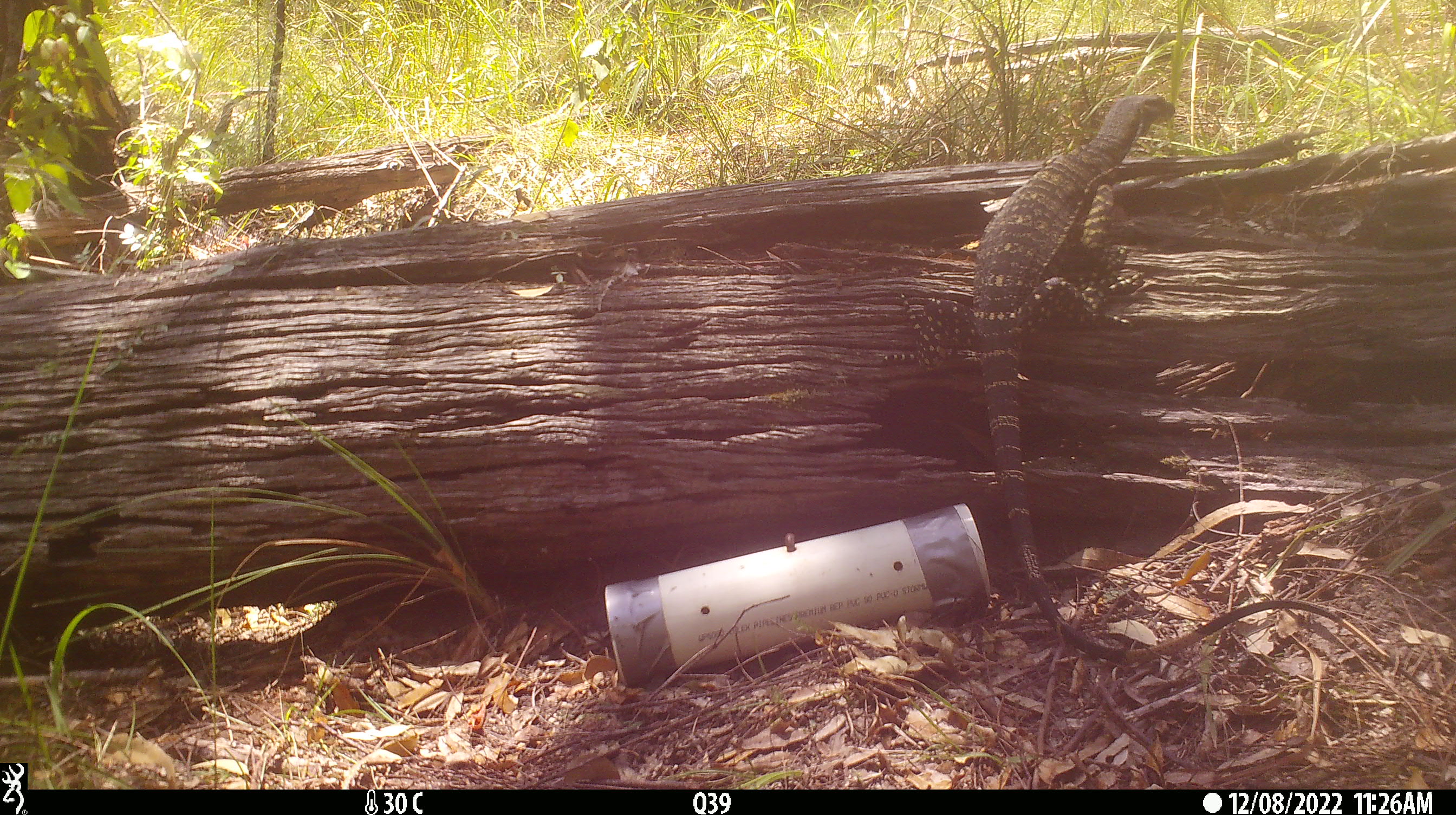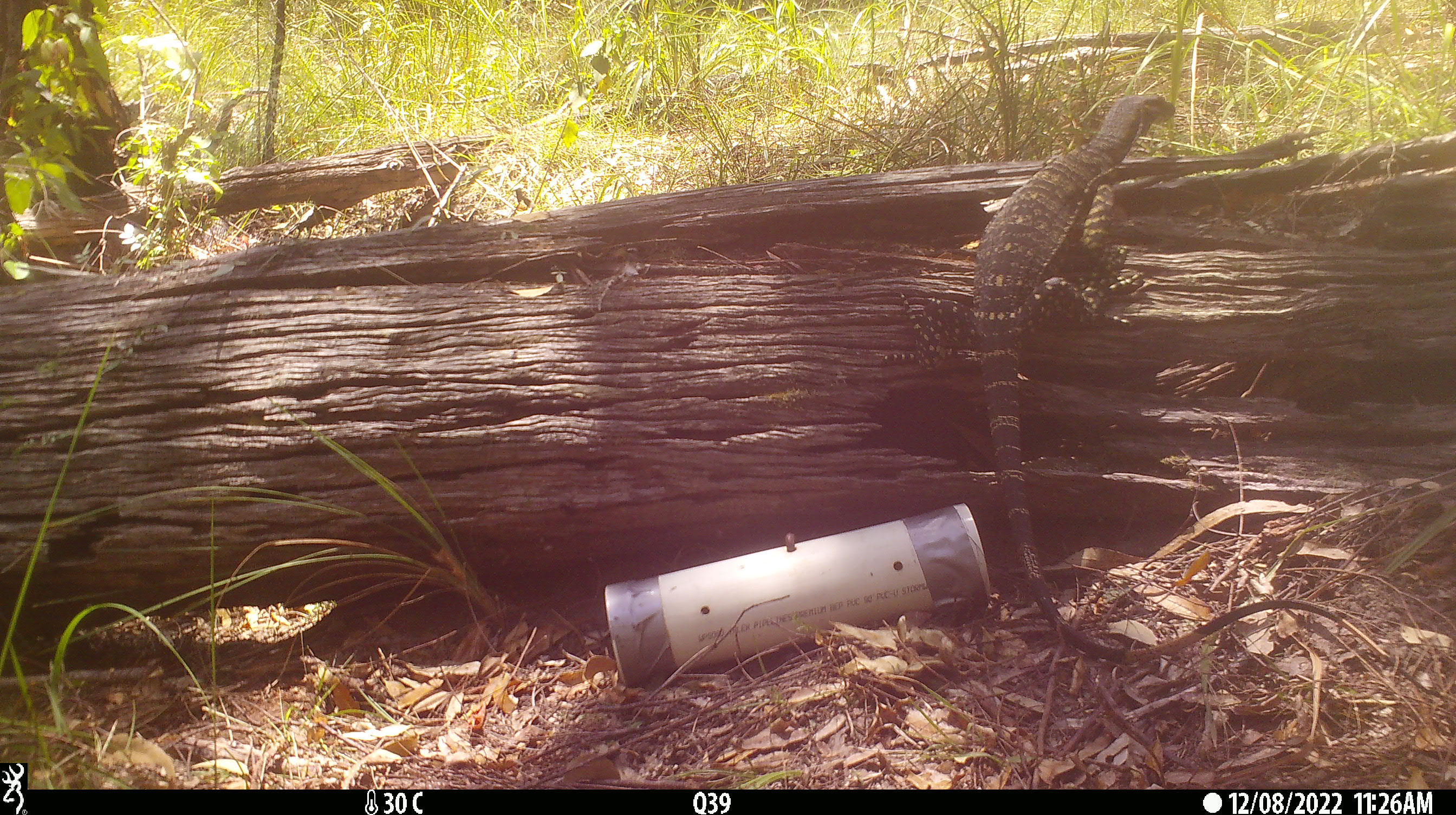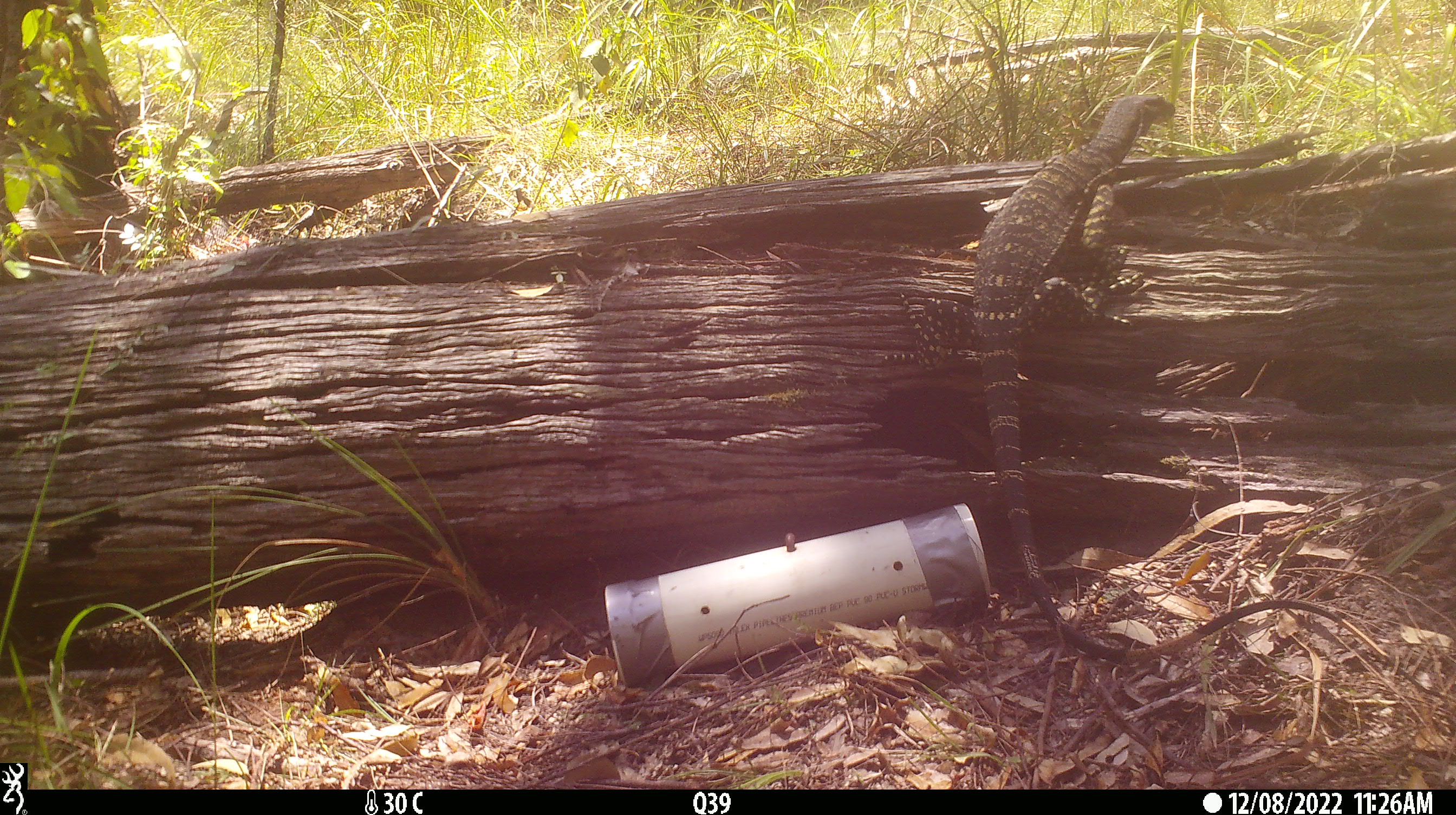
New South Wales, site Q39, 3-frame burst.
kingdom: Animalia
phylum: Chordata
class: Reptilia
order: Squamata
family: Varanidae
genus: Varanus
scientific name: Varanus varius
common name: lace monitor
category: goanna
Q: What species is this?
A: Goanna (lace monitor) (Varanus varius).